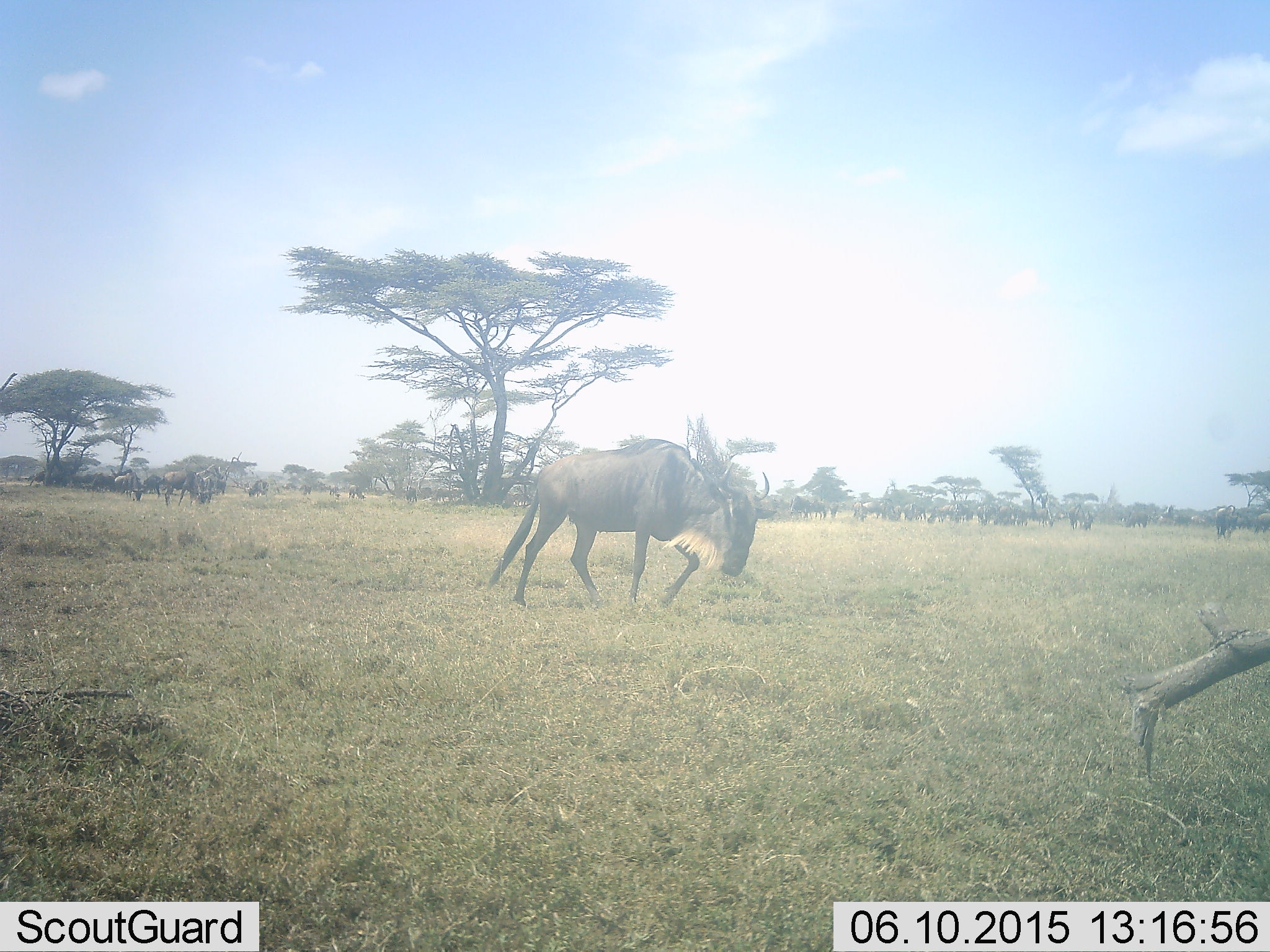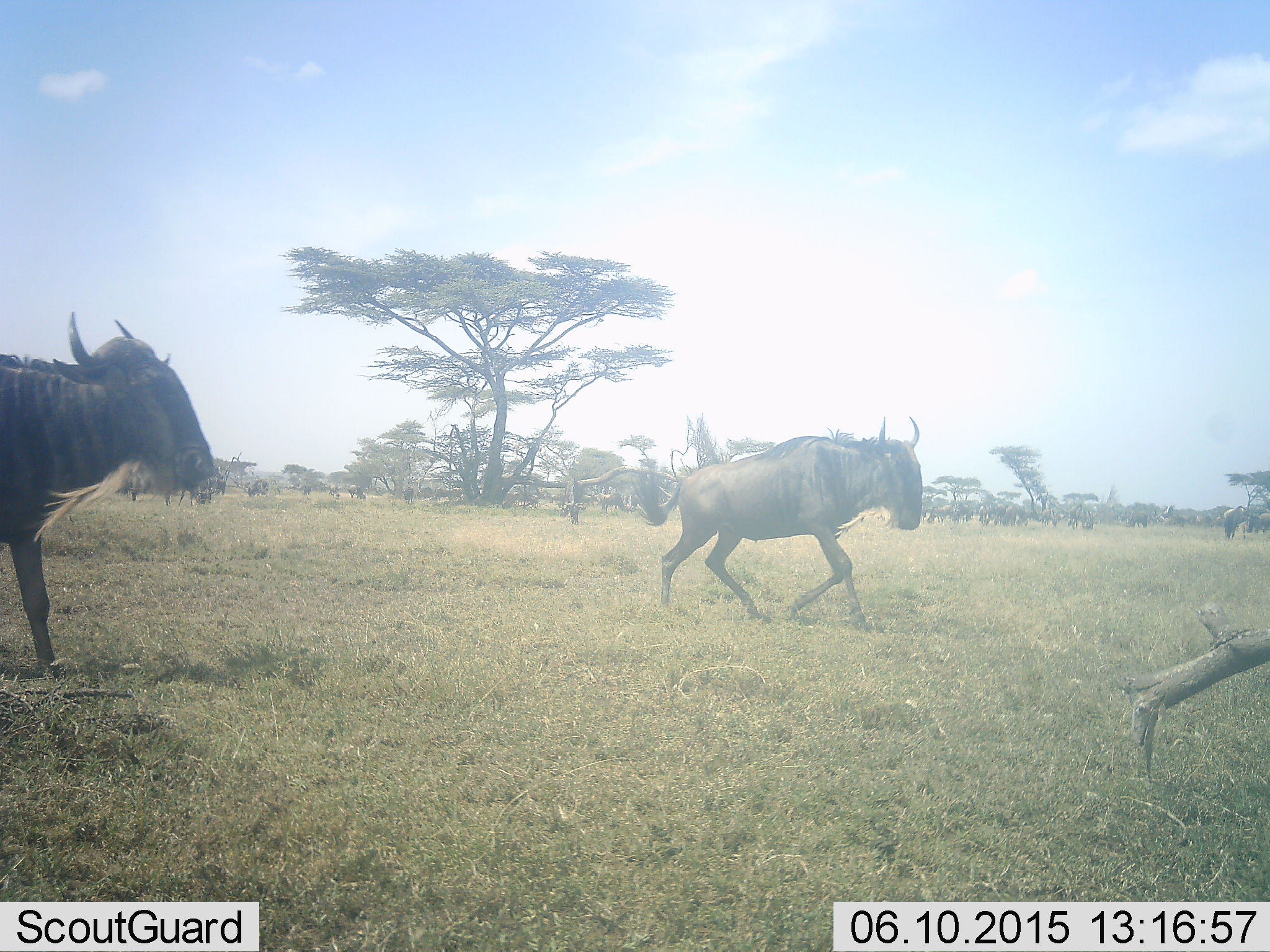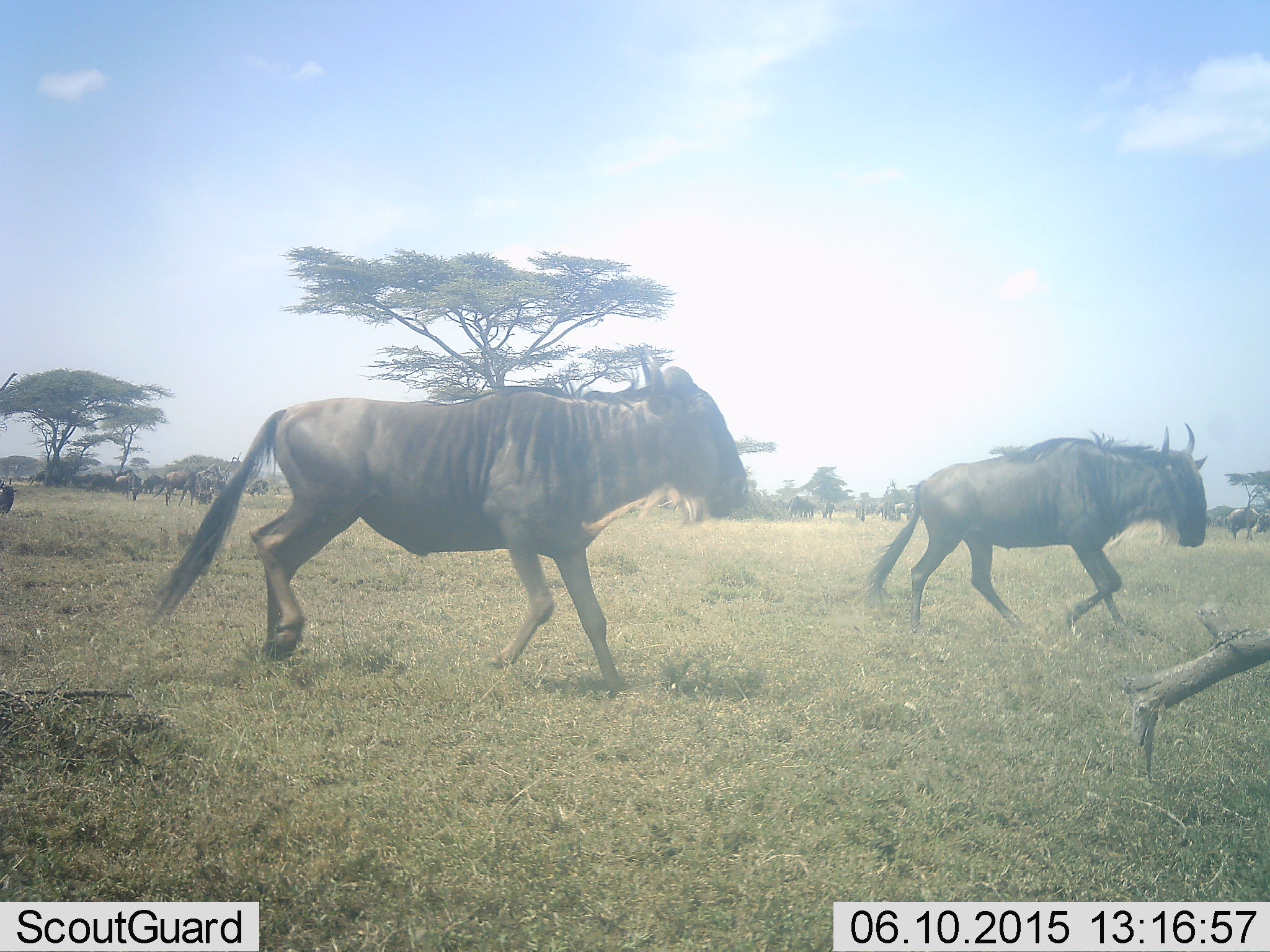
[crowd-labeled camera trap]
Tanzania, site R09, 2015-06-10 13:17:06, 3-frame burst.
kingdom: Animalia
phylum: Chordata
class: Mammalia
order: Artiodactyla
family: Bovidae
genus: Connochaetes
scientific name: Connochaetes taurinus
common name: blue wildebeest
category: wildebeest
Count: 3.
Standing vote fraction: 10%.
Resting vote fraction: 0%.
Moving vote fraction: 100%.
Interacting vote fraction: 0%.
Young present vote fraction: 0%.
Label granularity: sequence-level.